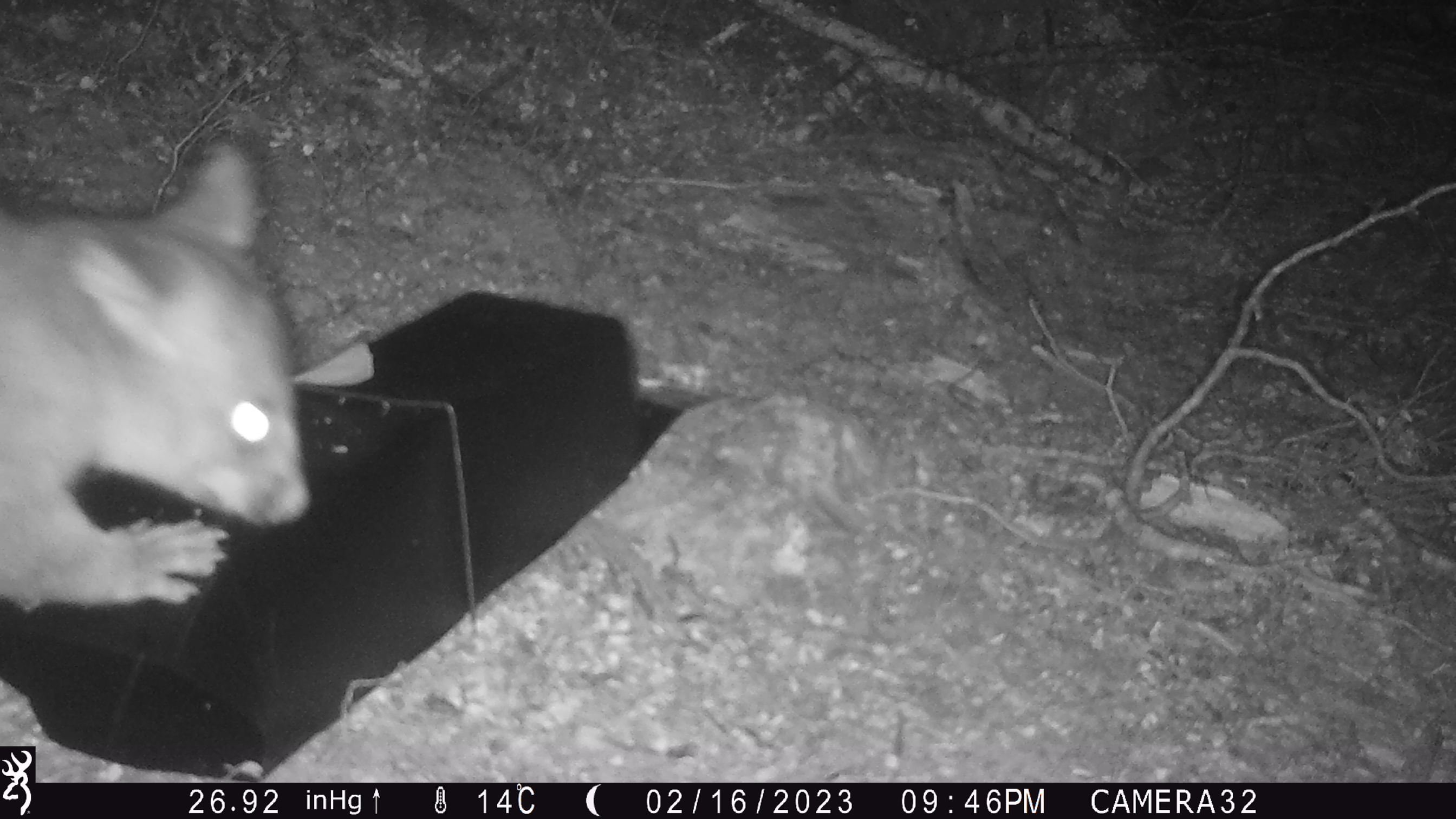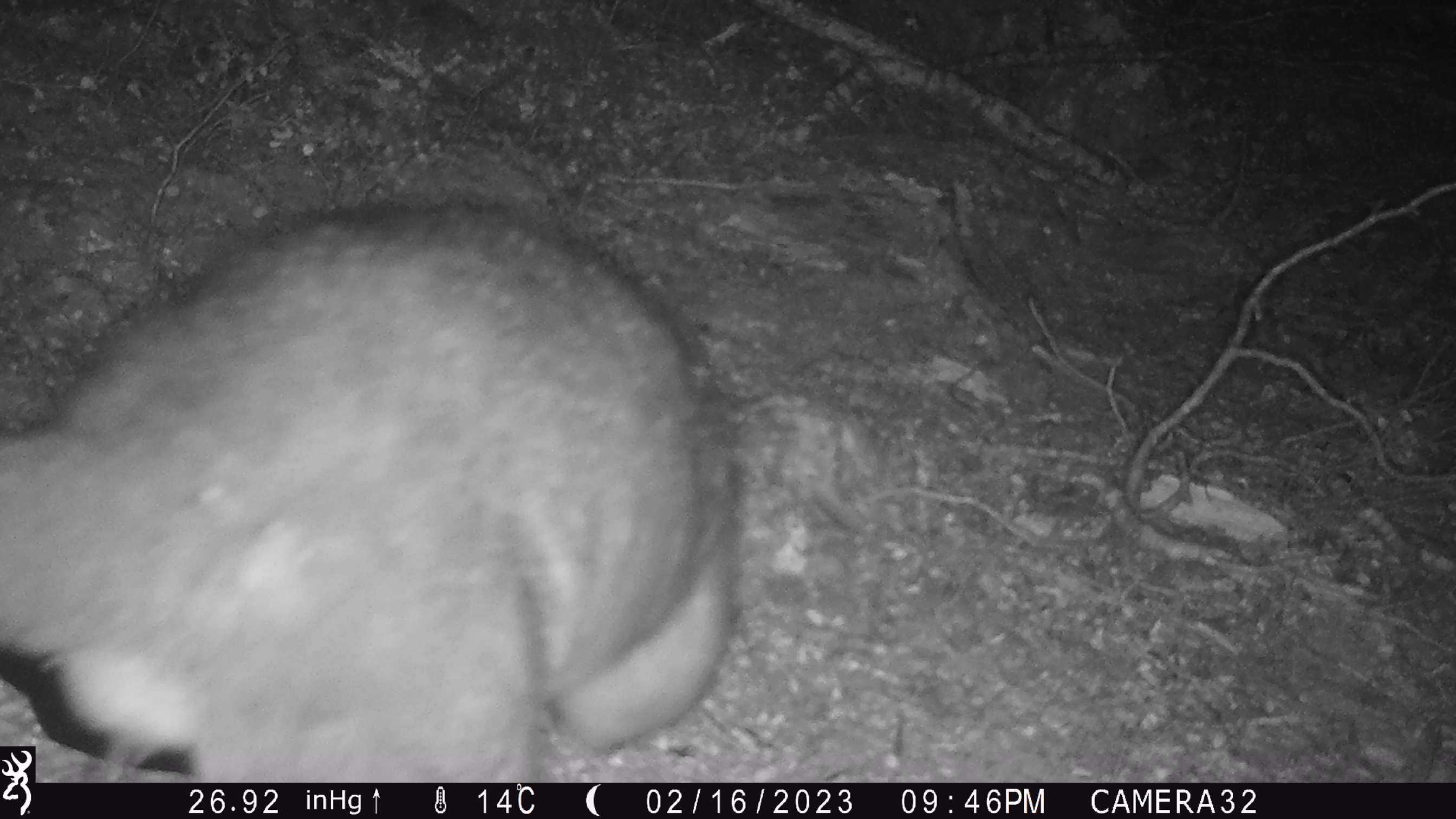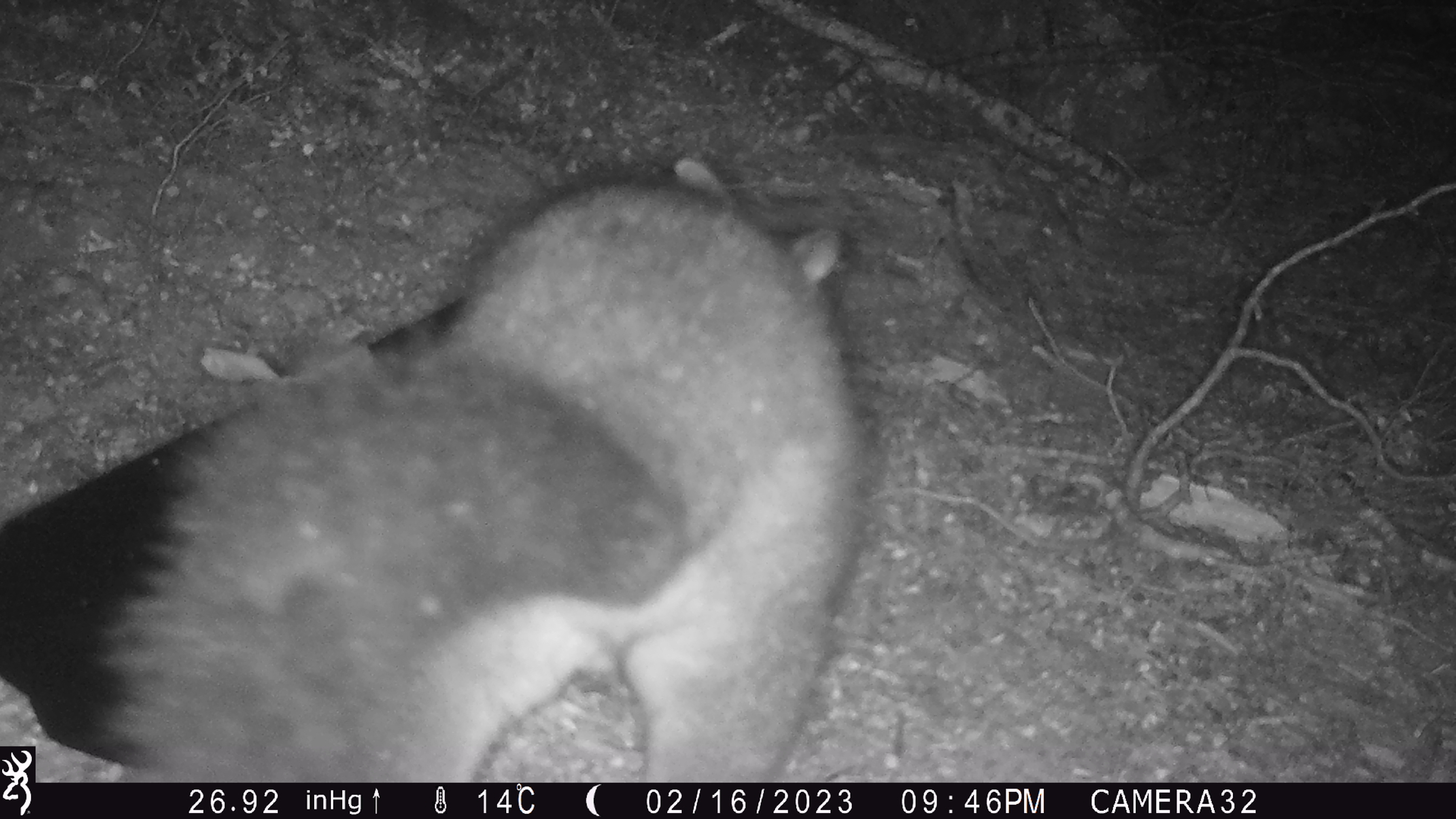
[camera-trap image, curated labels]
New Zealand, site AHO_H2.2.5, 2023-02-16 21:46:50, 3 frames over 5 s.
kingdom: Animalia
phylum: Chordata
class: Mammalia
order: Carnivora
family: Mustelidae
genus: Mustela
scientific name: Mustela erminea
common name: stoat